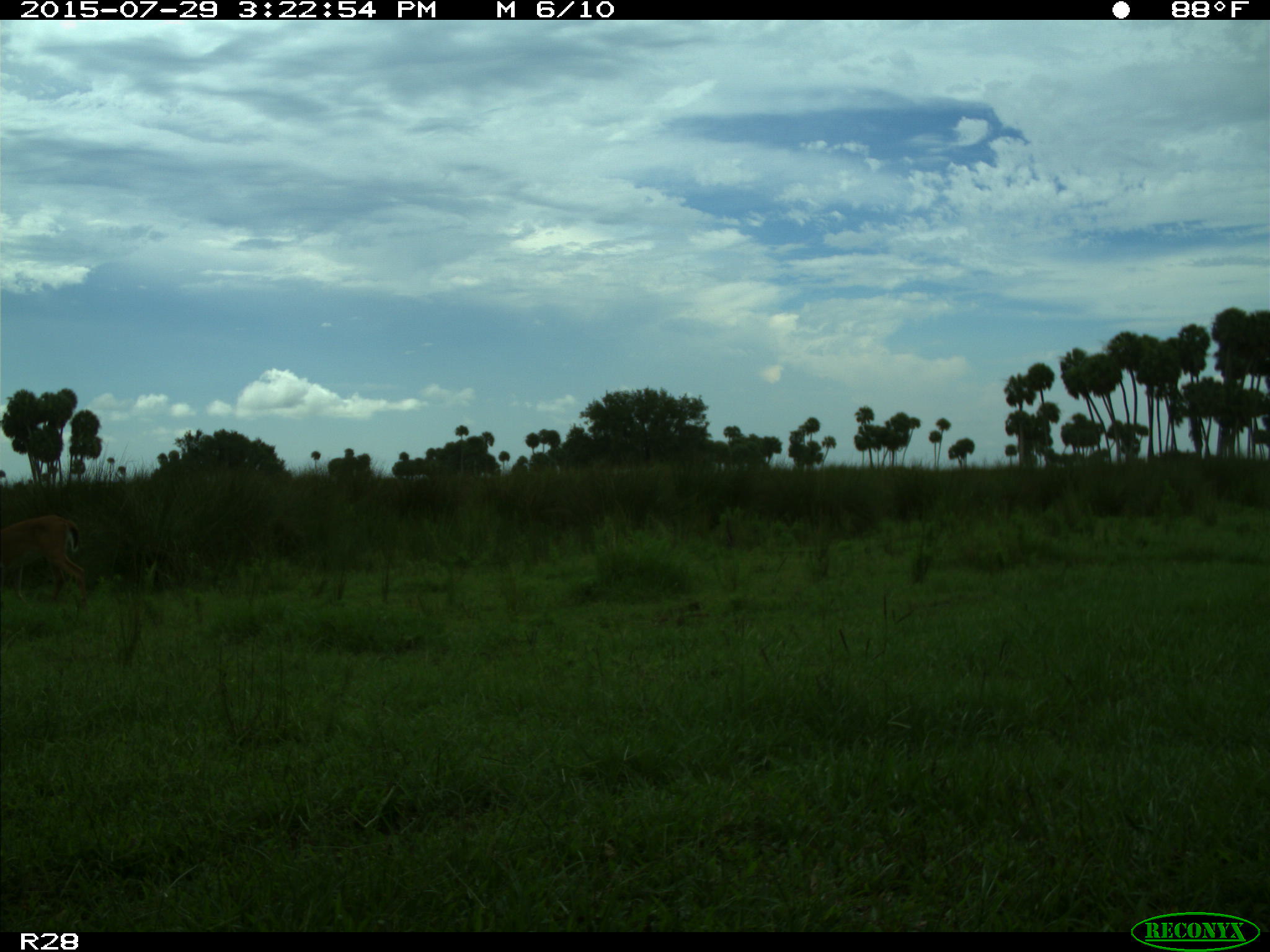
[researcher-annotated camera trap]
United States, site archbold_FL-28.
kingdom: Animalia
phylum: Chordata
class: Mammalia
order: Artiodactyla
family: Cervidae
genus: Odocoileus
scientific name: Odocoileus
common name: deer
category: unidentified deer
Unidentified deer (deer) (Odocoileus).